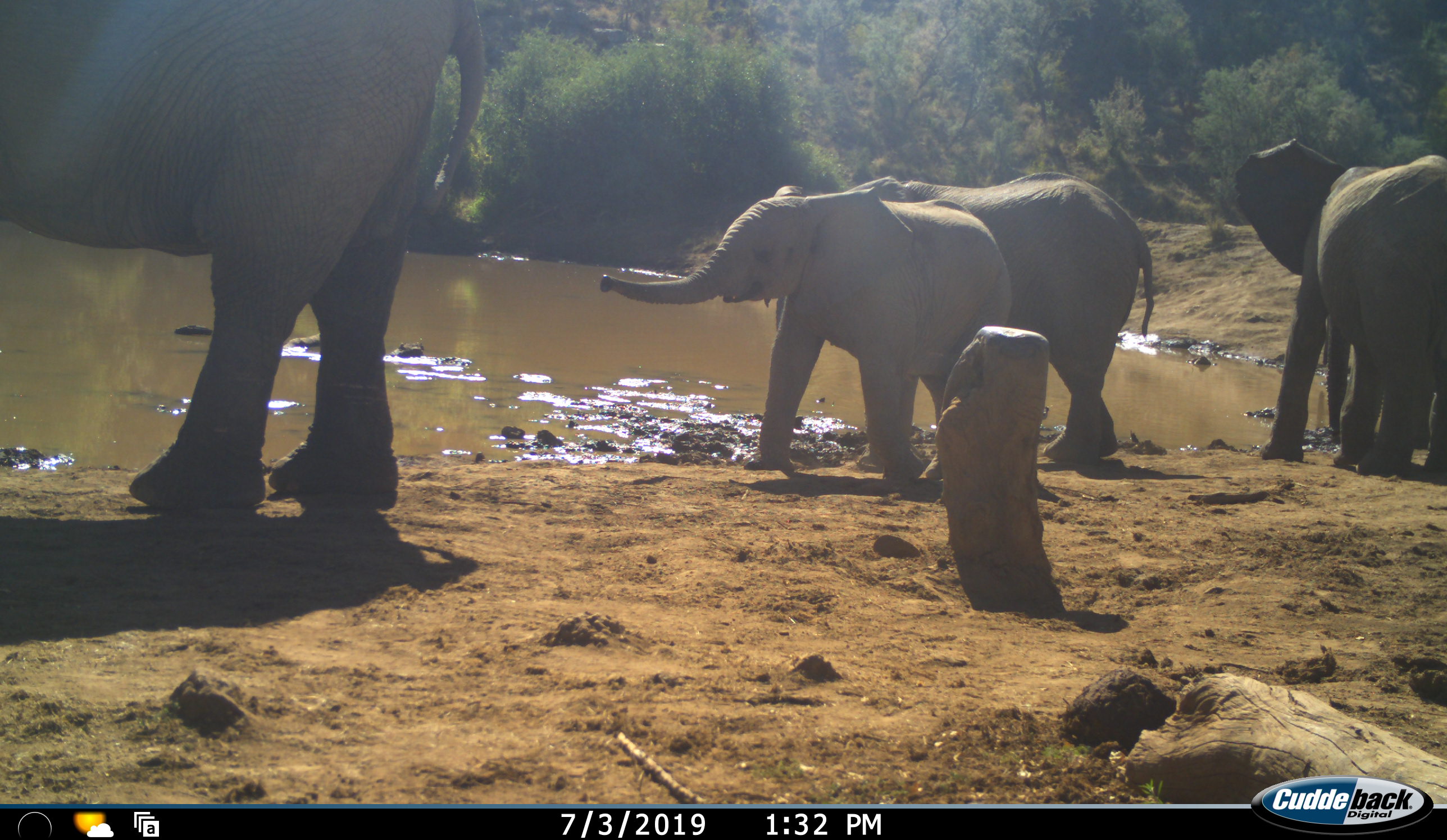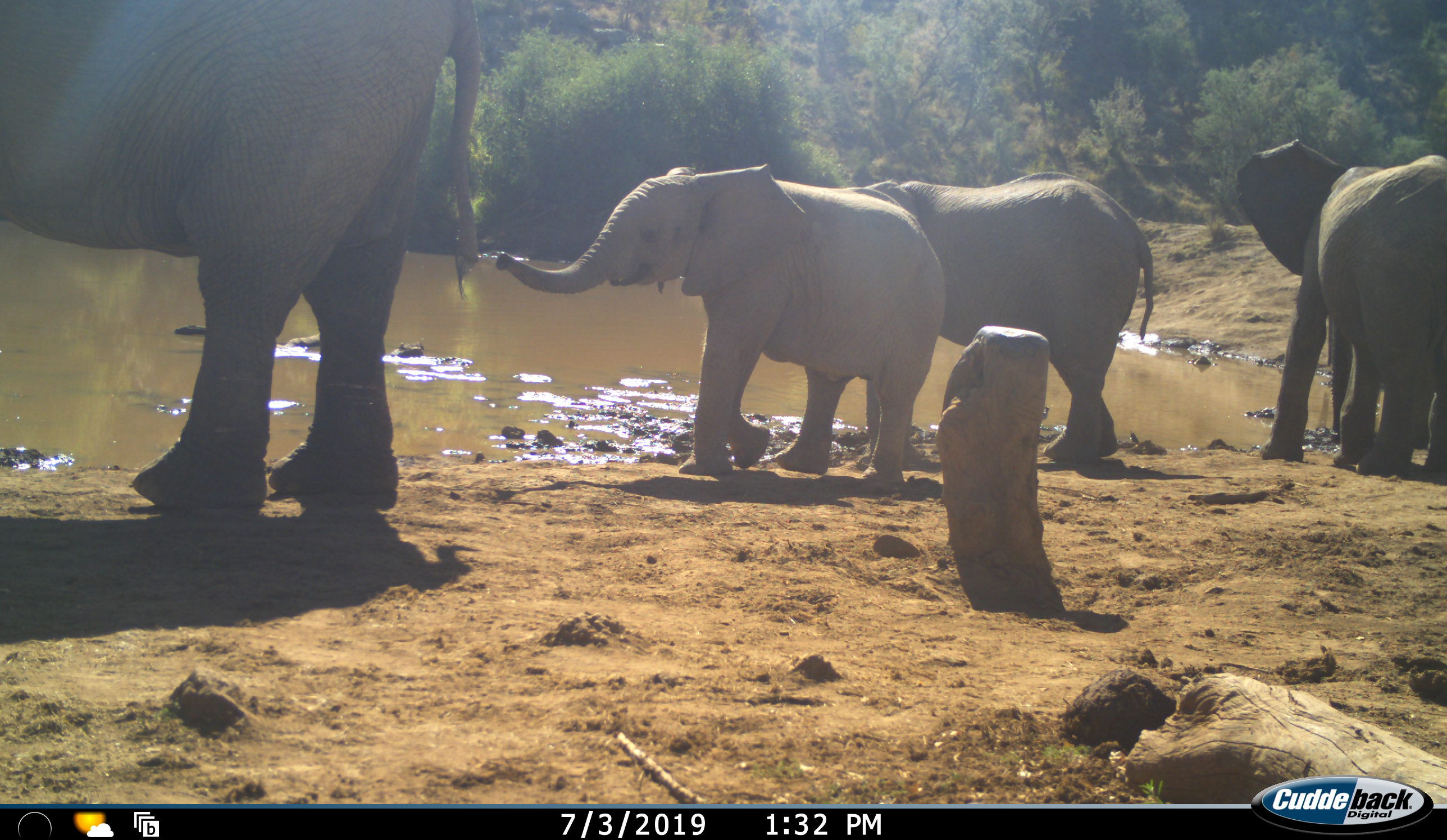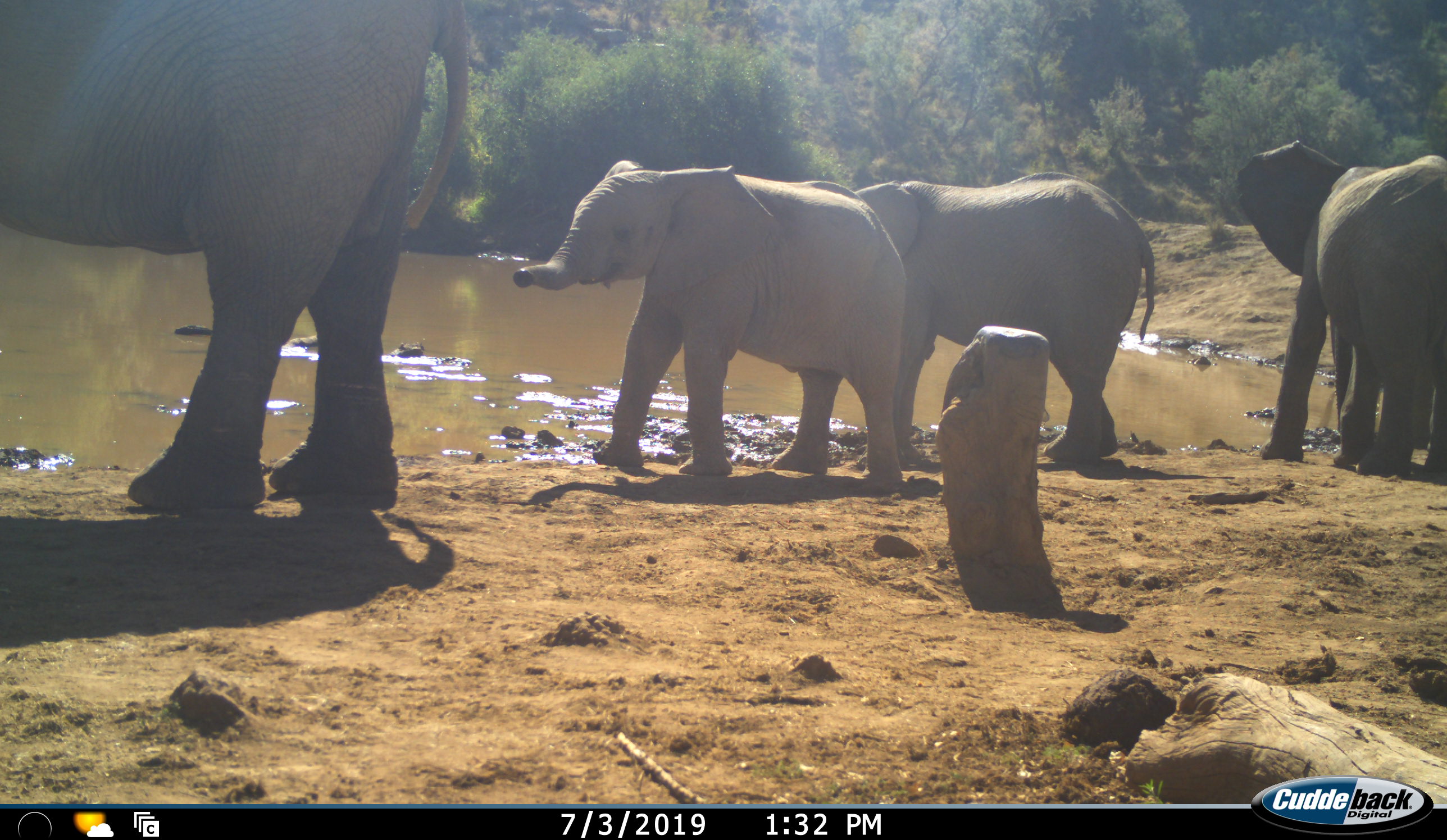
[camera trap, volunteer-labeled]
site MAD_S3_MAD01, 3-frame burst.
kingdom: Animalia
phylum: Chordata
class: Mammalia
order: Proboscidea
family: Elephantidae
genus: Loxodonta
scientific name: Loxodonta africana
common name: african bush elephant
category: elephant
Elephant (african bush elephant) (Loxodonta africana), count 4. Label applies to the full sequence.